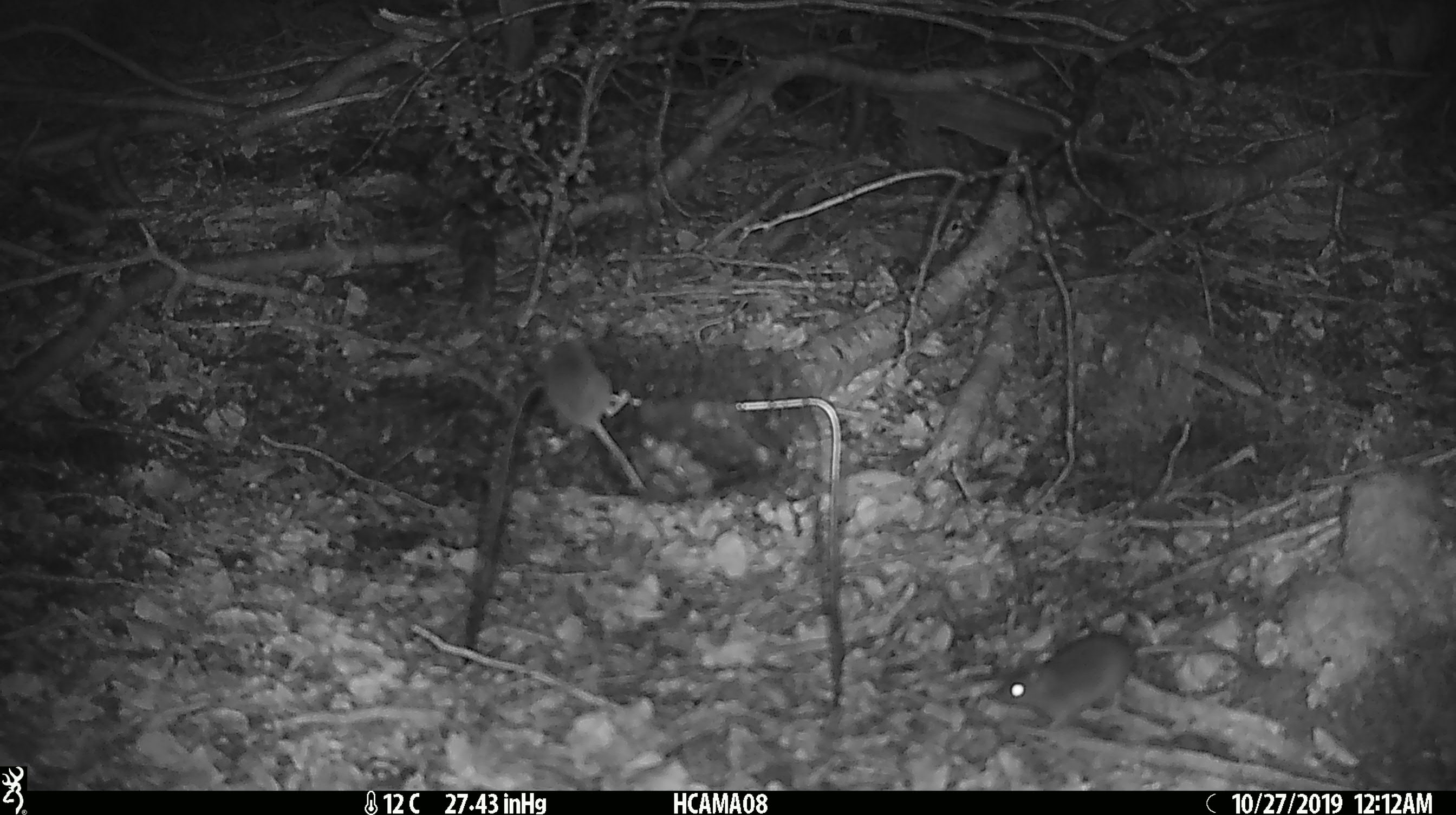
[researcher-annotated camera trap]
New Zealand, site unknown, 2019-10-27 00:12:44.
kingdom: Animalia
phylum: Chordata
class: Mammalia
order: Rodentia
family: Muridae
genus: Mus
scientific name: Mus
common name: mouse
Mouse (Mus).